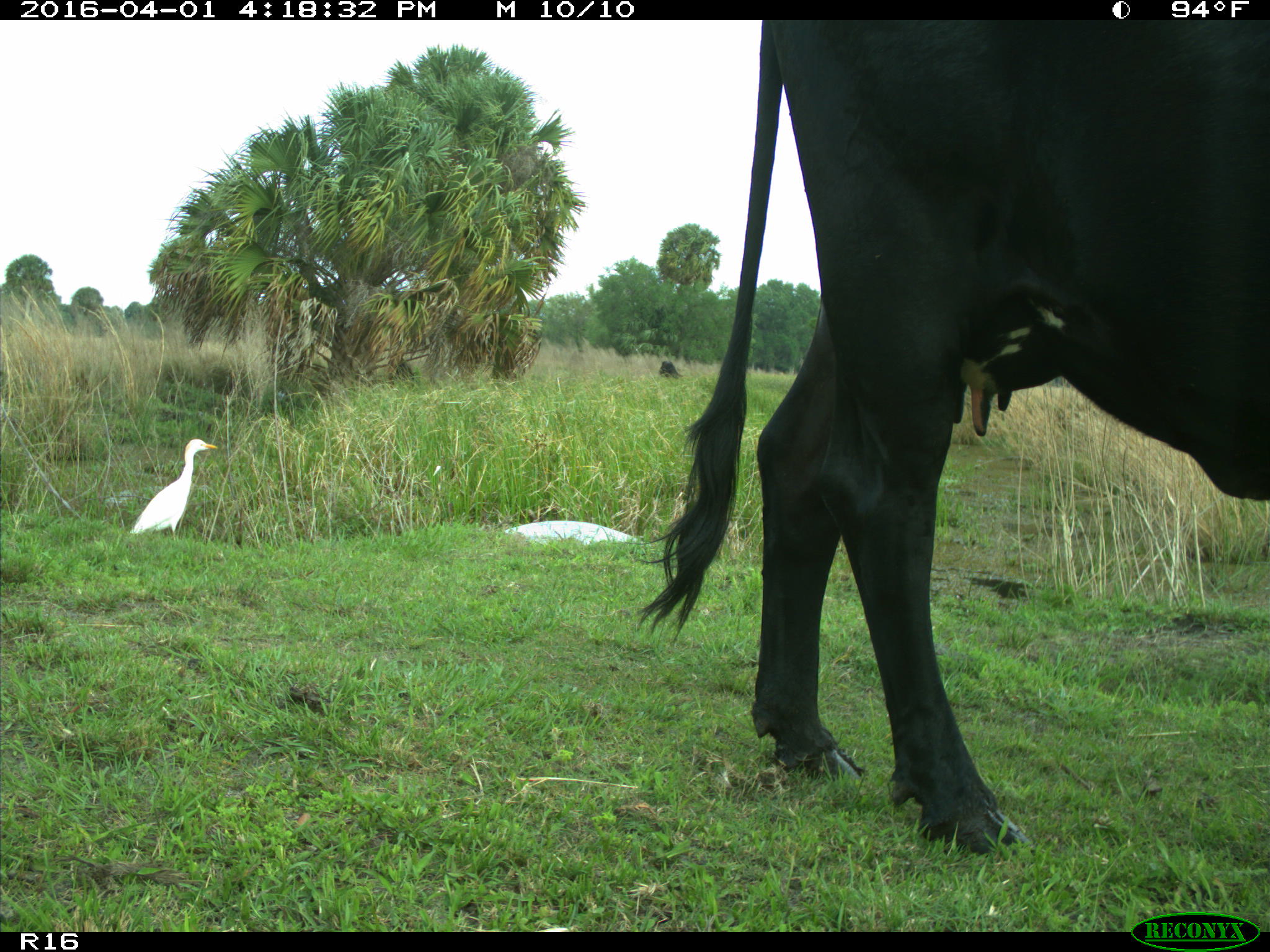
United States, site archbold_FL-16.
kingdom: Animalia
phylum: Chordata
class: Mammalia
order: Artiodactyla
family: Bovidae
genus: Bos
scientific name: Bos taurus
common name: domestic cow